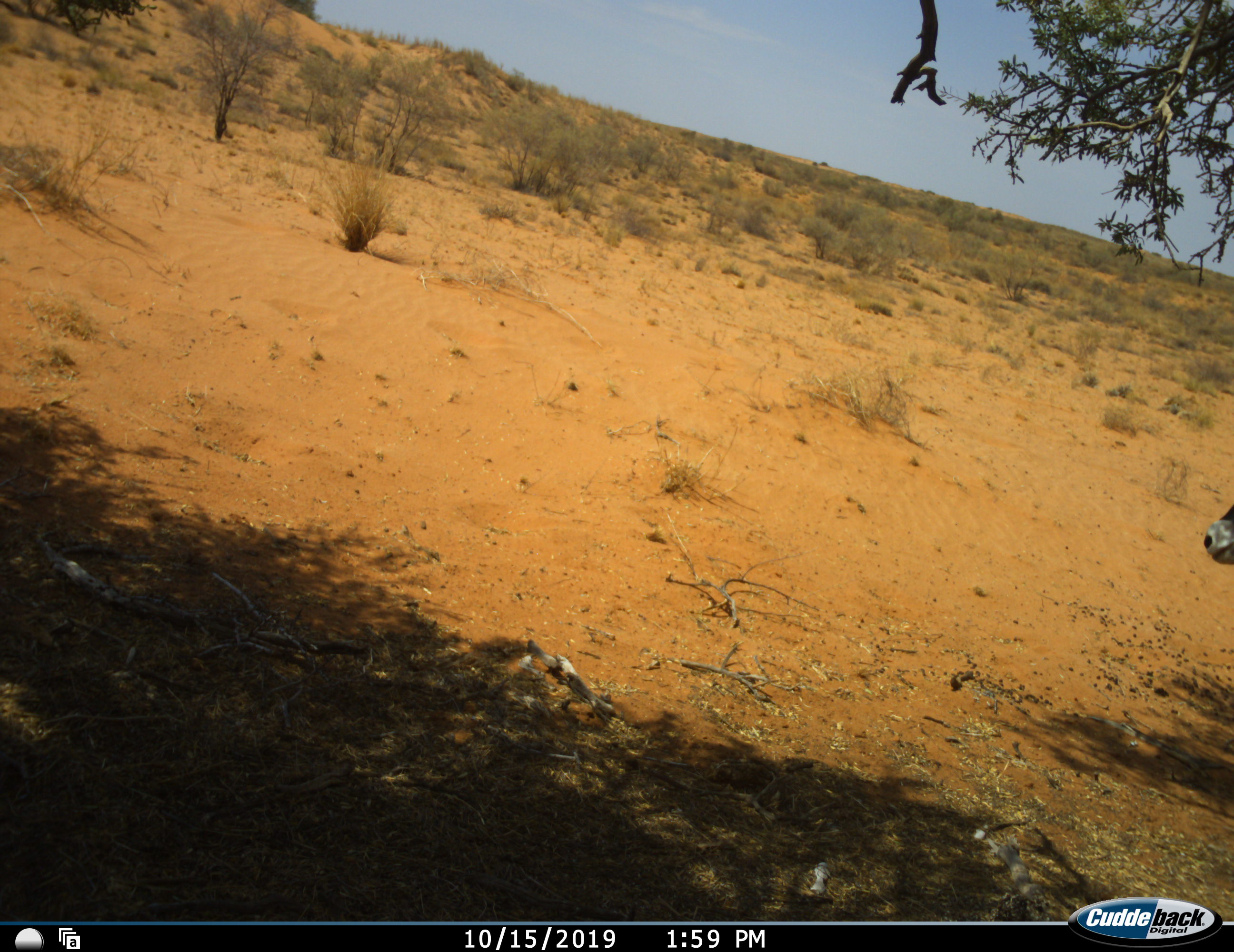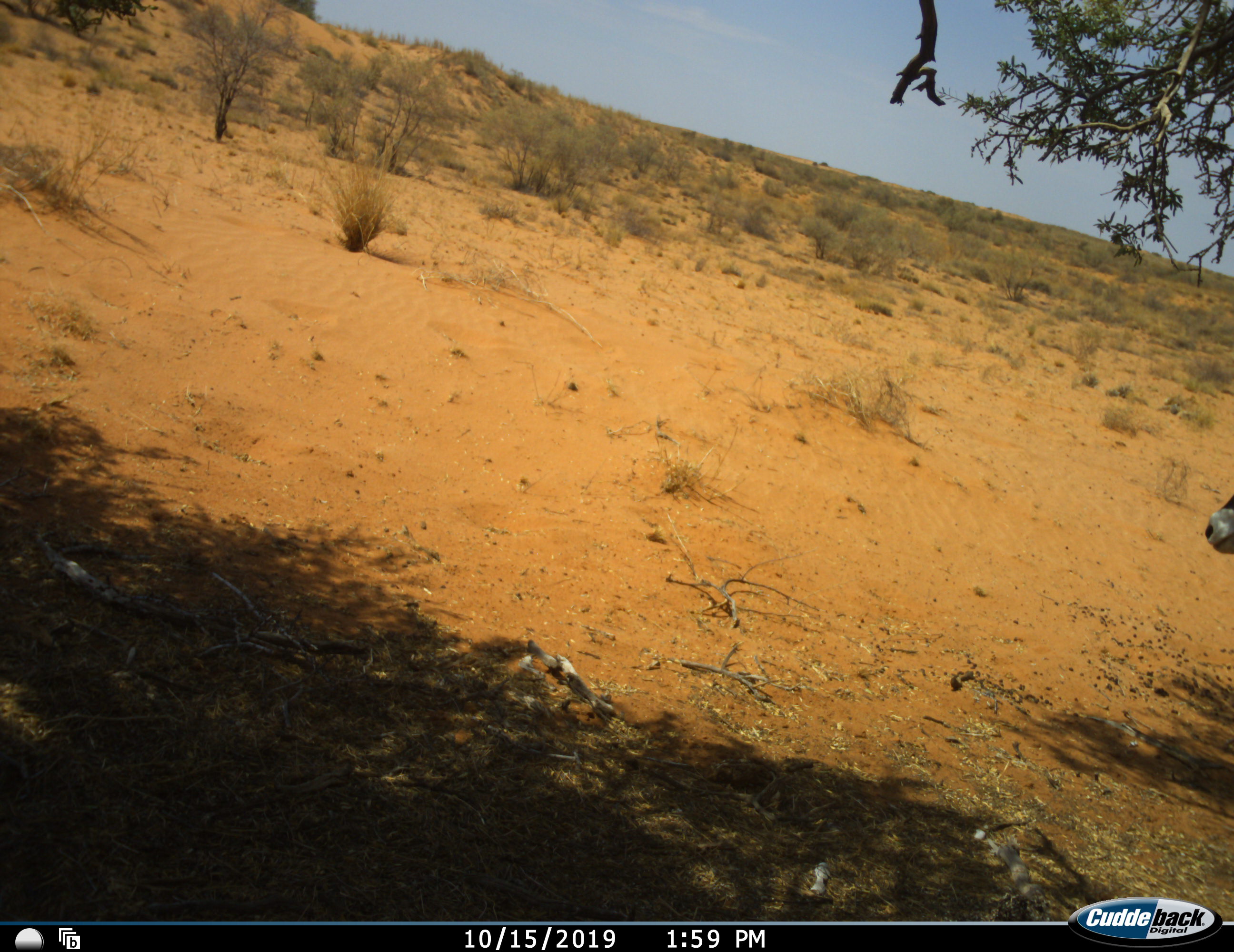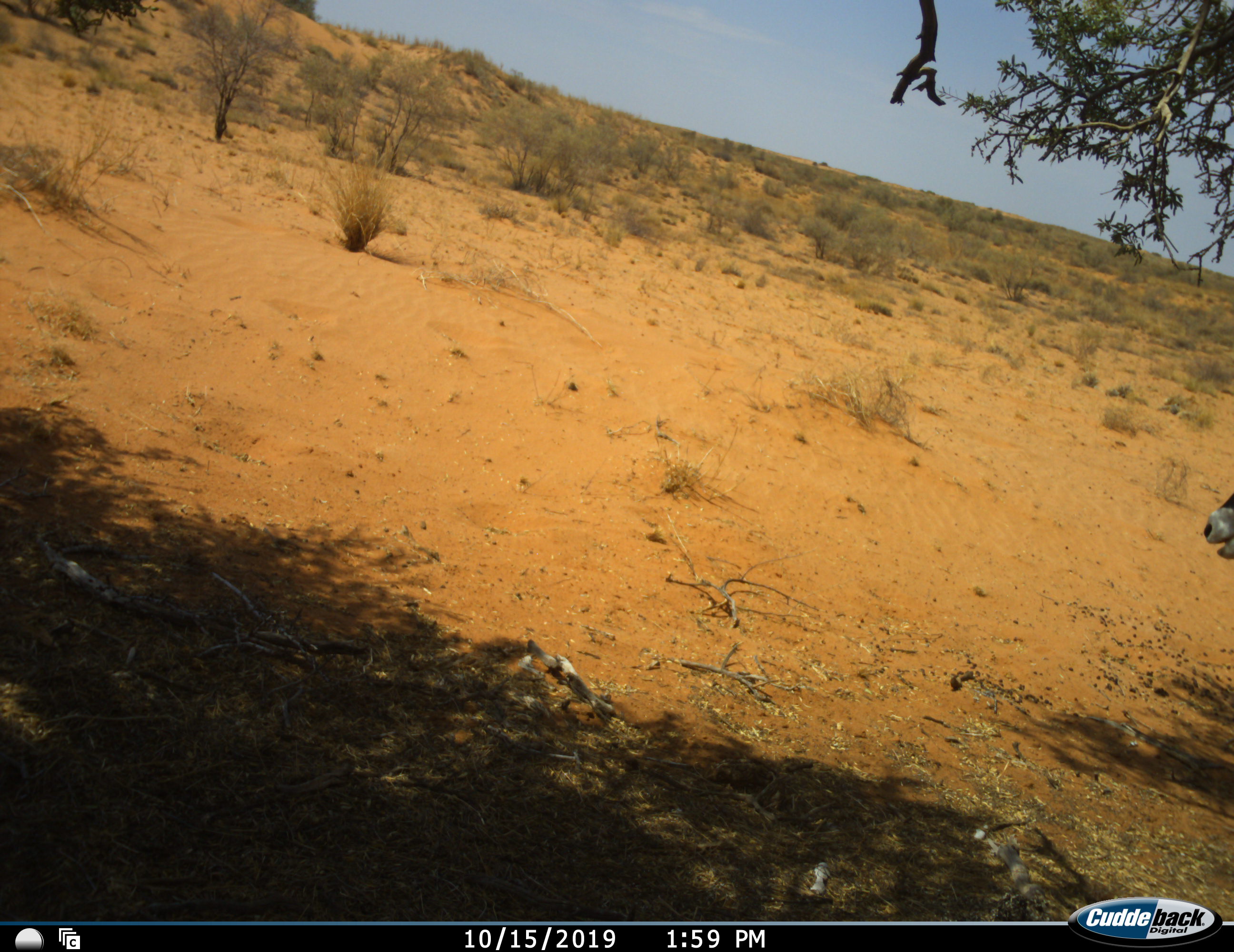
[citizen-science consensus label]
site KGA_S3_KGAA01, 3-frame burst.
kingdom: Animalia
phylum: Chordata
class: Mammalia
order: Artiodactyla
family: Bovidae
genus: Oryx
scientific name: Oryx gazella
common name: gemsbok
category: oryx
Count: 1.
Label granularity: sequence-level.